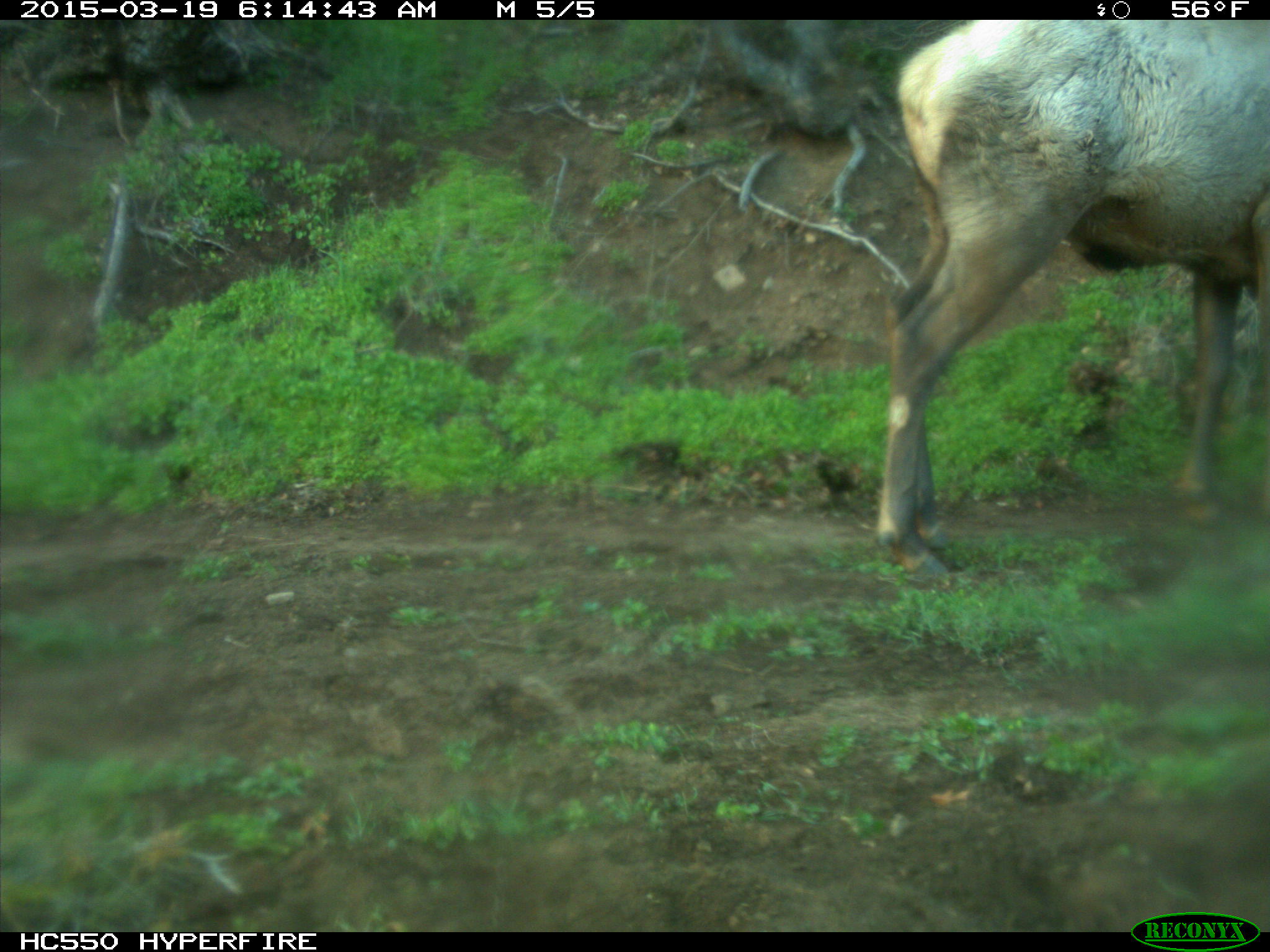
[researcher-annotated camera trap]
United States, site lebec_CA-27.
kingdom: Animalia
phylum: Chordata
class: Mammalia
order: Artiodactyla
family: Cervidae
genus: Cervus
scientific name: Cervus canadensis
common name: elk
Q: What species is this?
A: Cervus canadensis (elk).